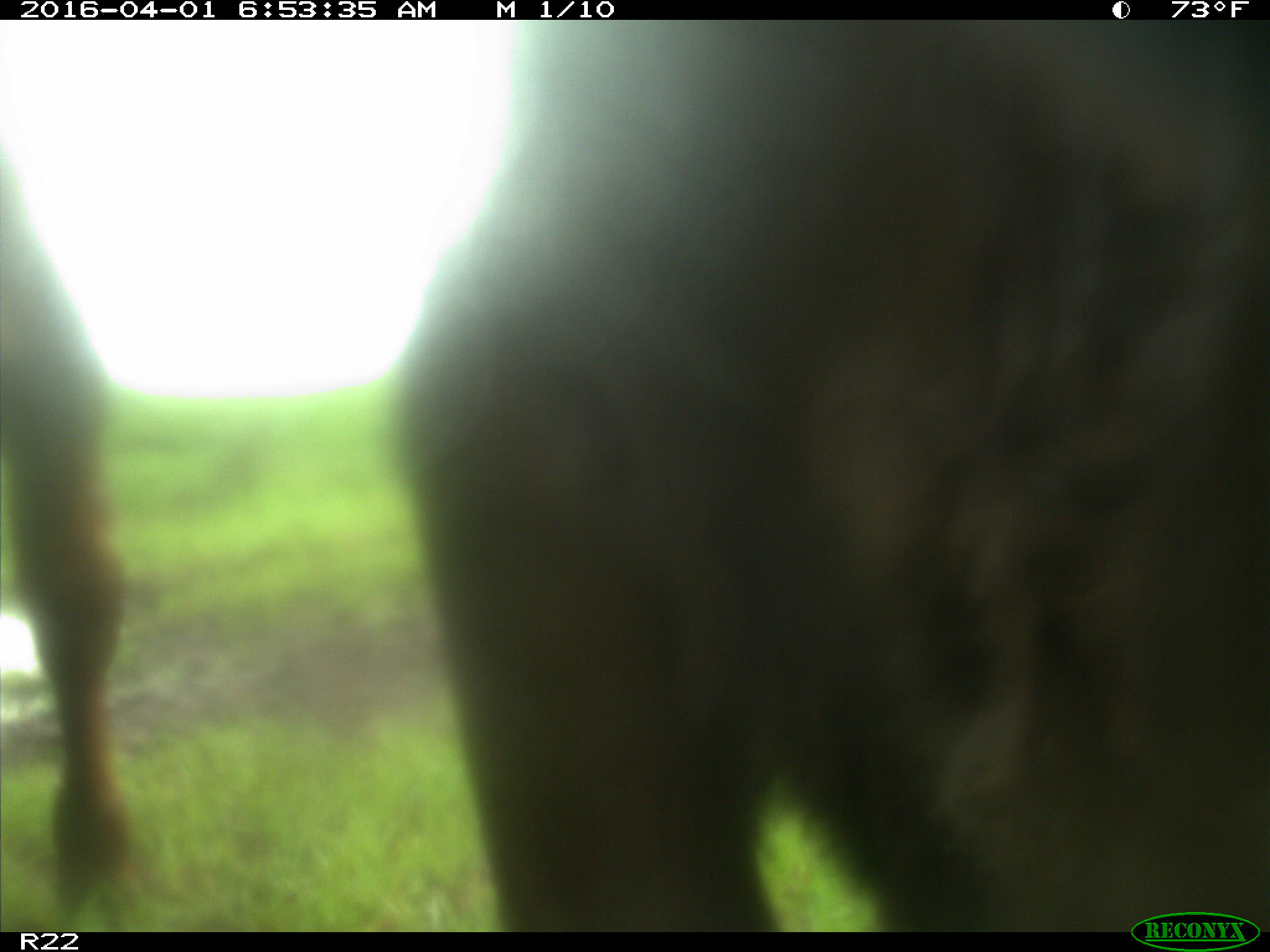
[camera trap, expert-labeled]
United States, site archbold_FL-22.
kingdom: Animalia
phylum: Chordata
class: Mammalia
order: Artiodactyla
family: Bovidae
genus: Bos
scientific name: Bos taurus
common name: domestic cow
Bos taurus (domestic cow).